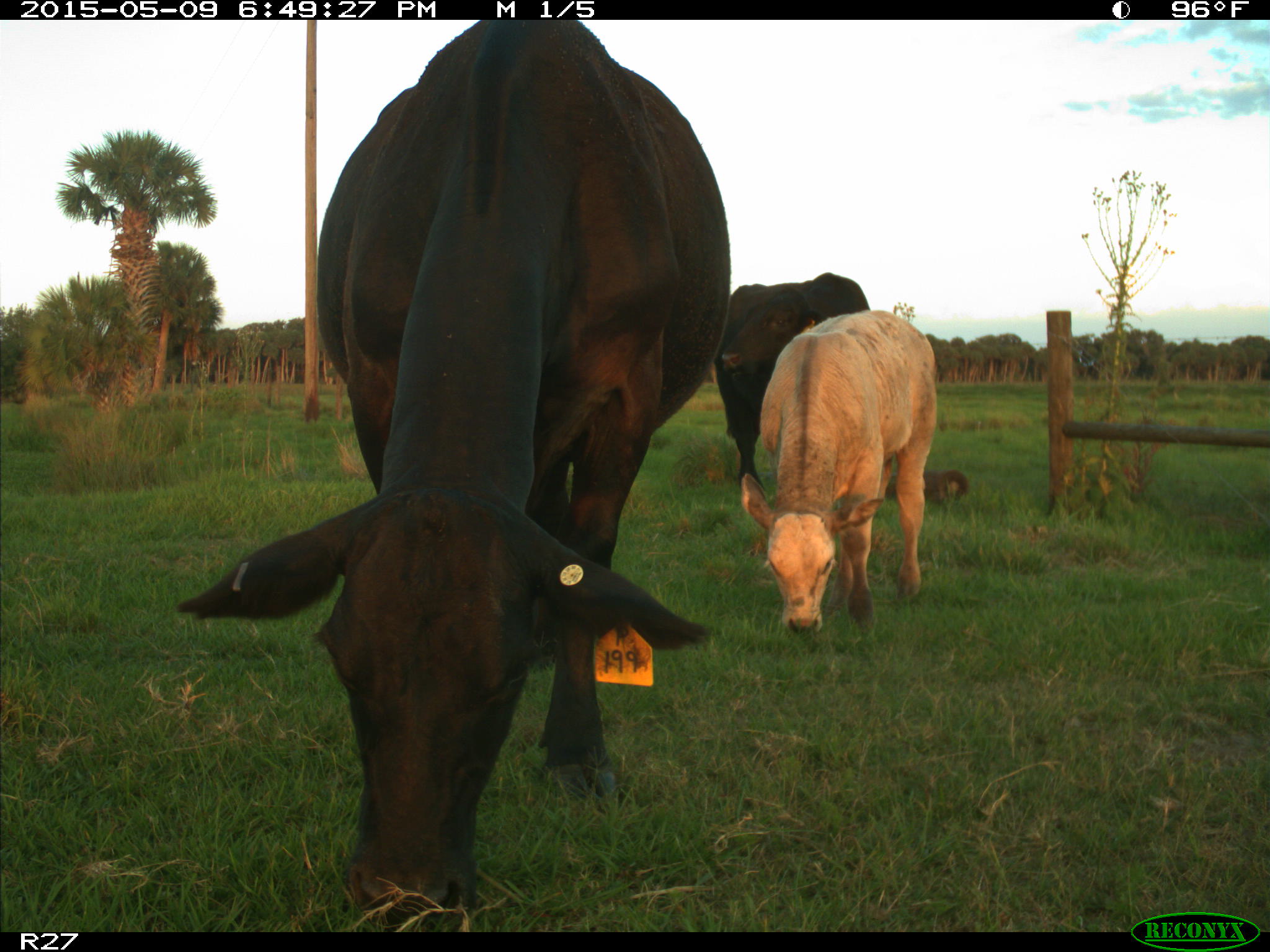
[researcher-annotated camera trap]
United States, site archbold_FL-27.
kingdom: Animalia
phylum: Chordata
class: Mammalia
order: Artiodactyla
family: Bovidae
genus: Bos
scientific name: Bos taurus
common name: domestic cow